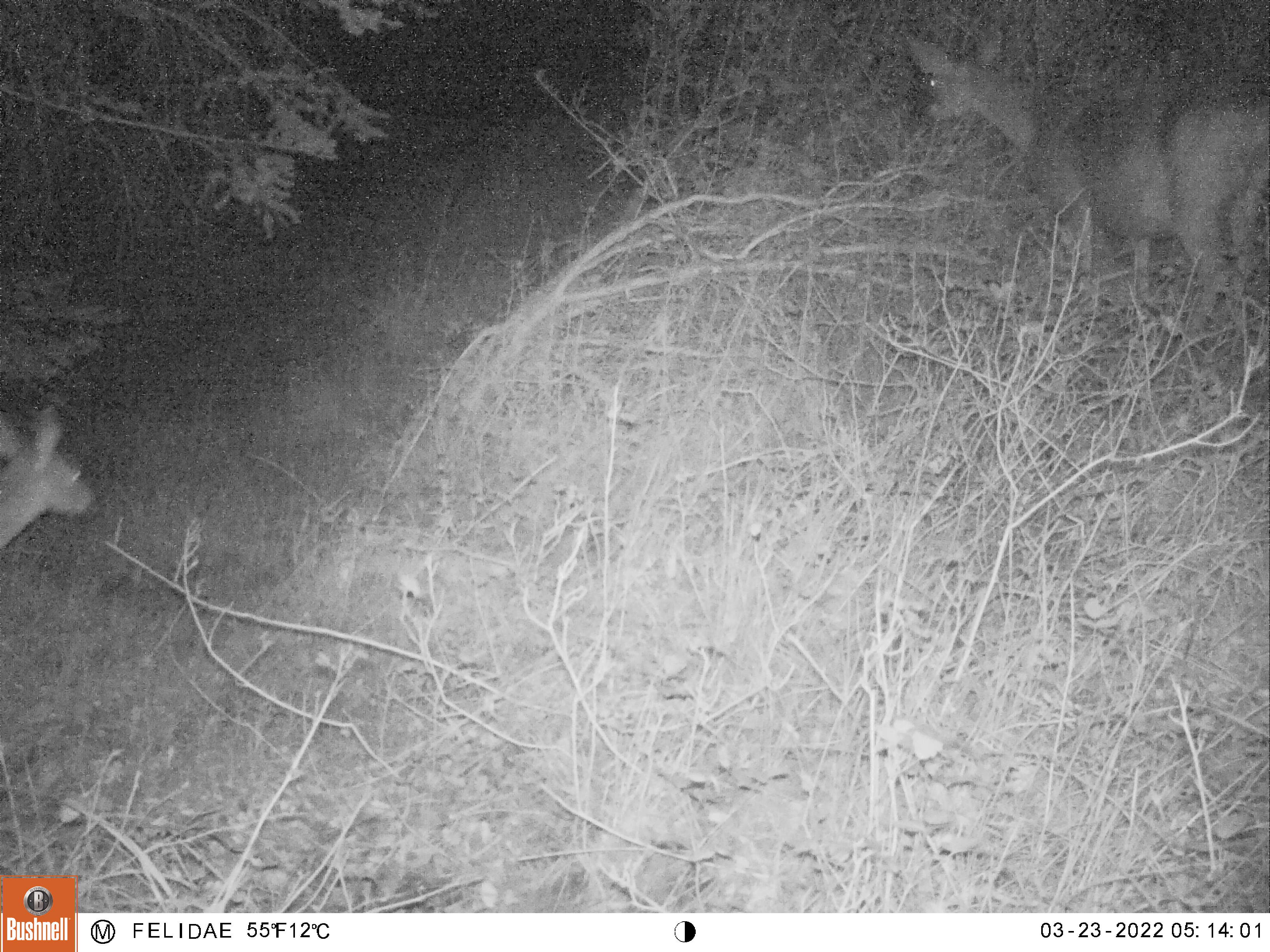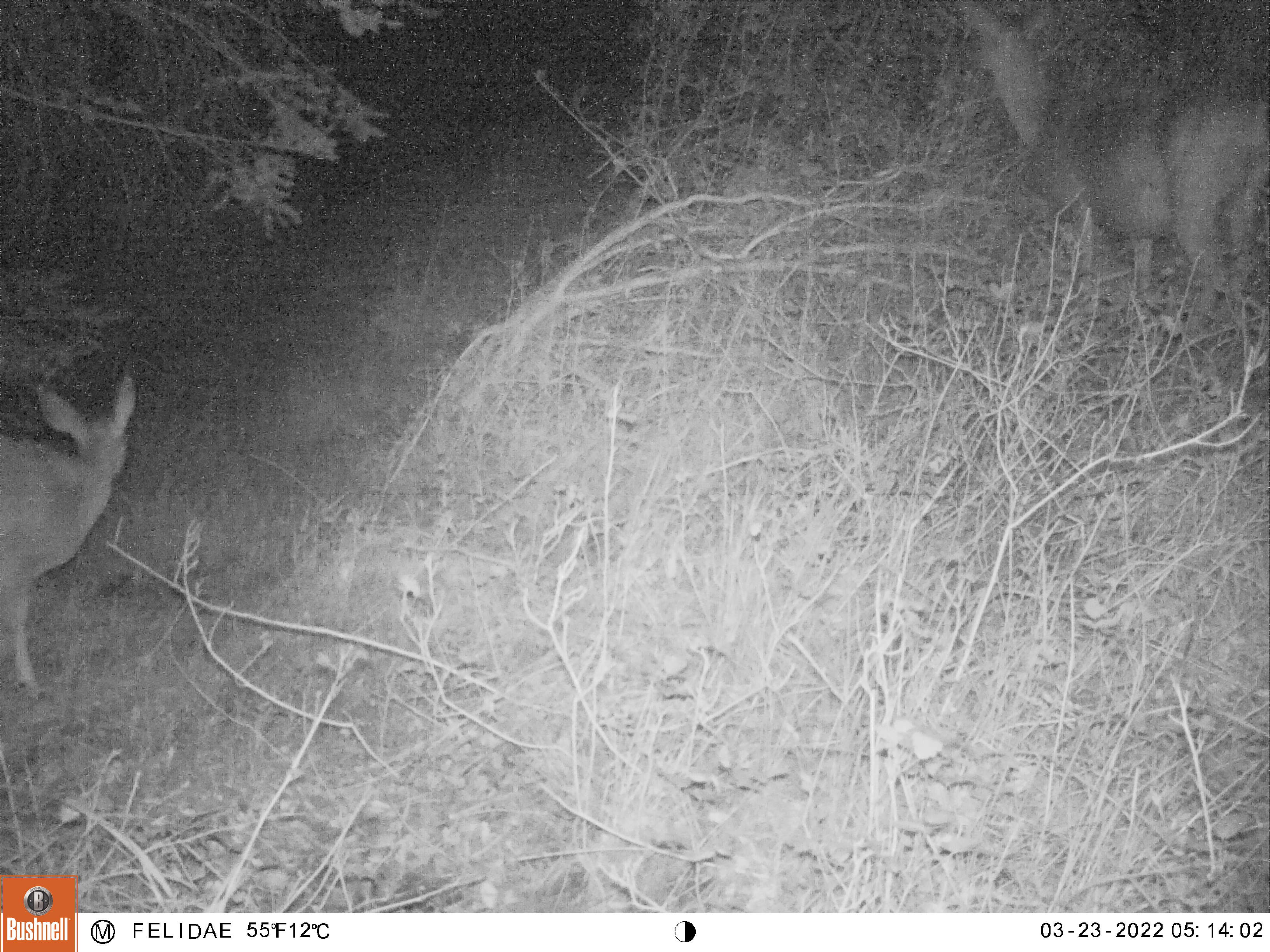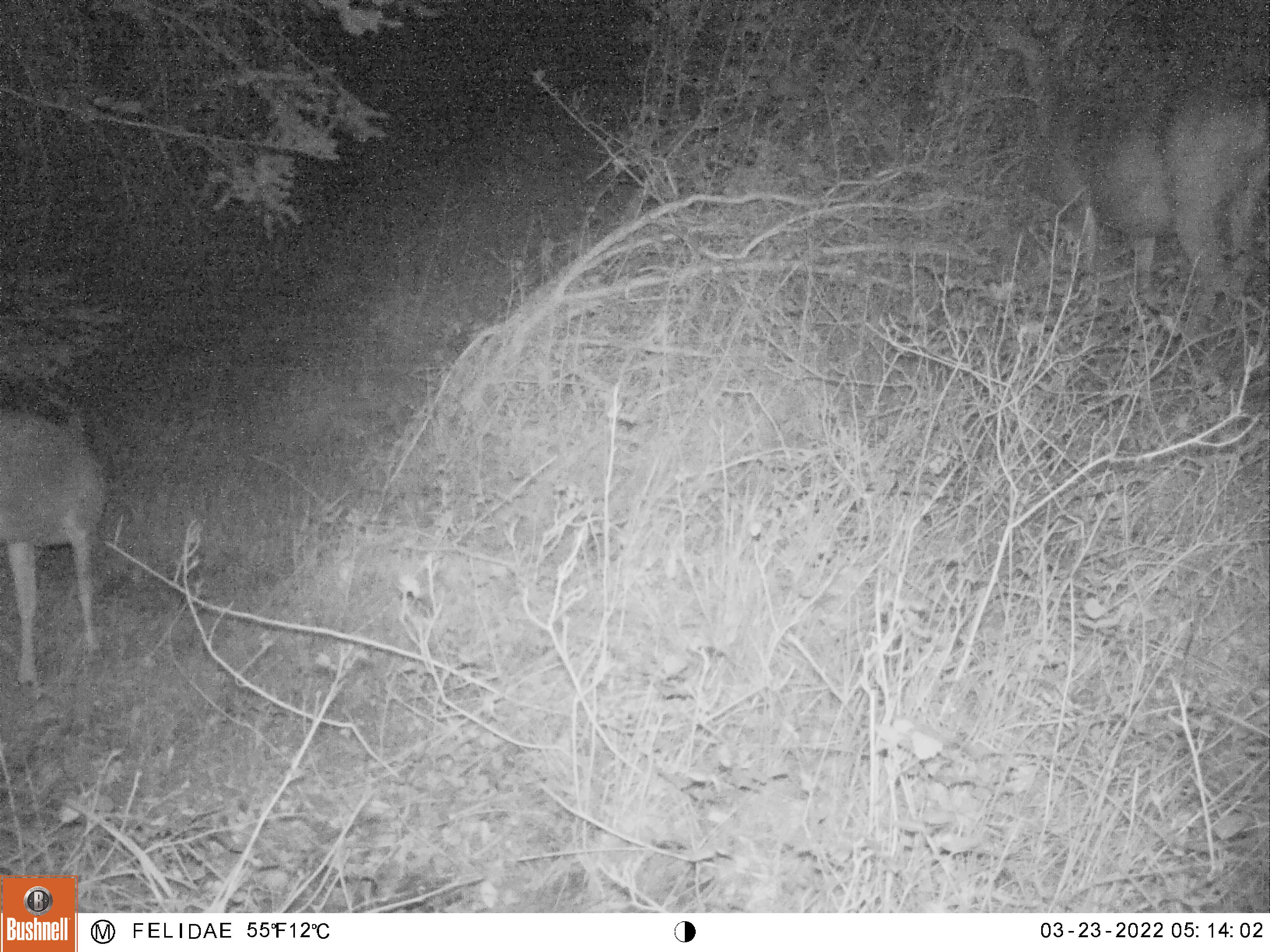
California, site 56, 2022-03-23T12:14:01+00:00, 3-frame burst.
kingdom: Animalia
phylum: Chordata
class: Mammalia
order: Artiodactyla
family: Cervidae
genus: Odocoileus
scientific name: Odocoileus hemionus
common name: mule deer